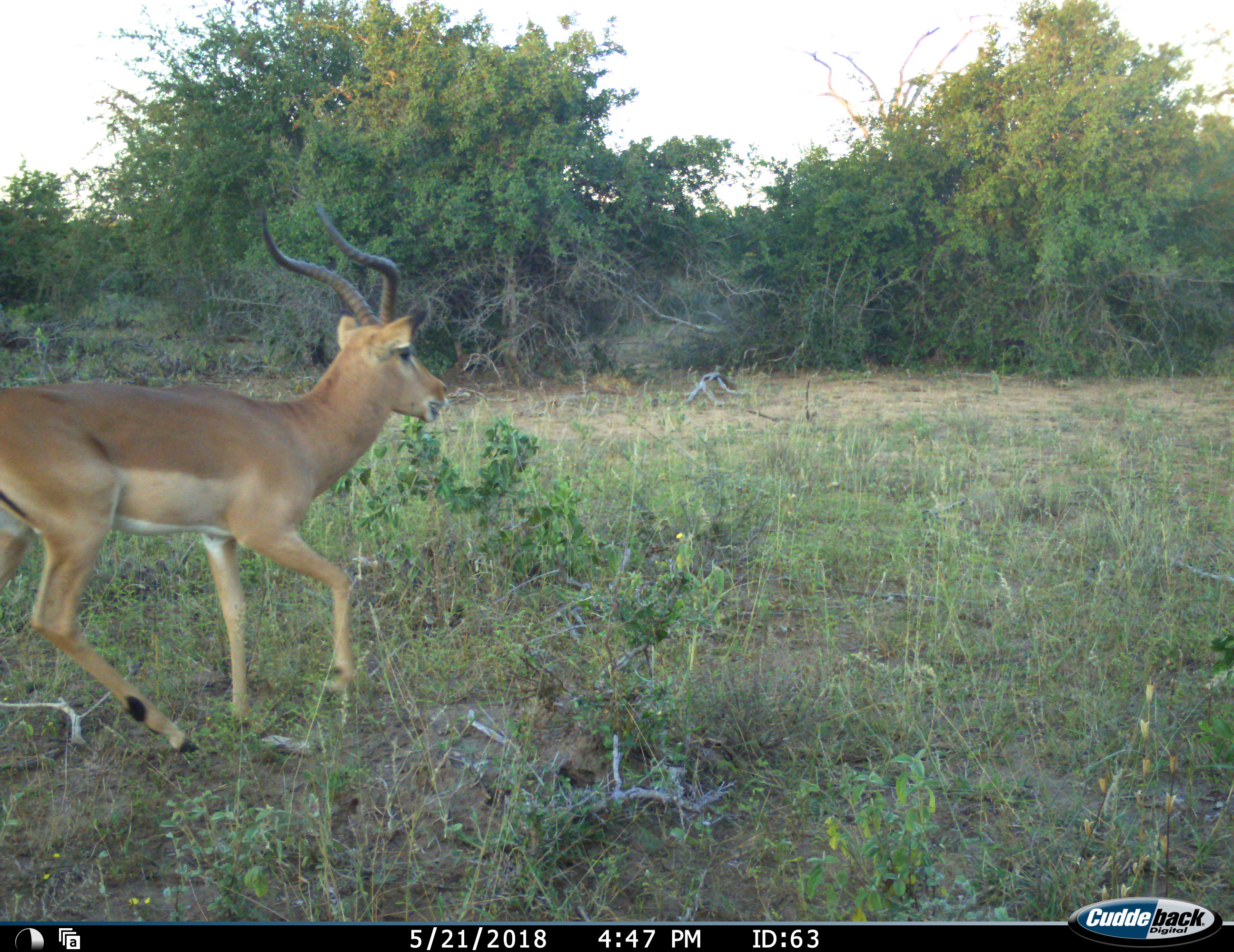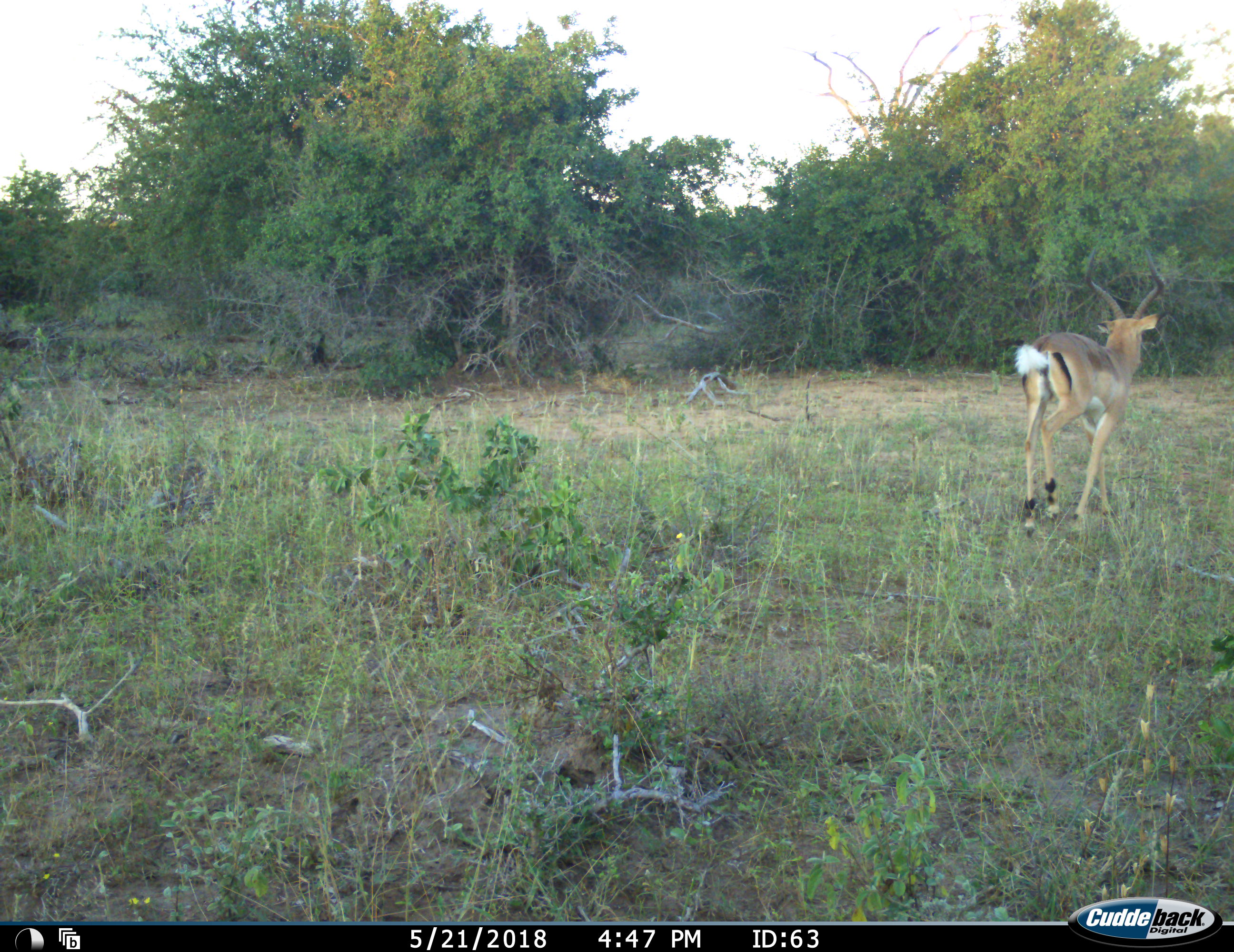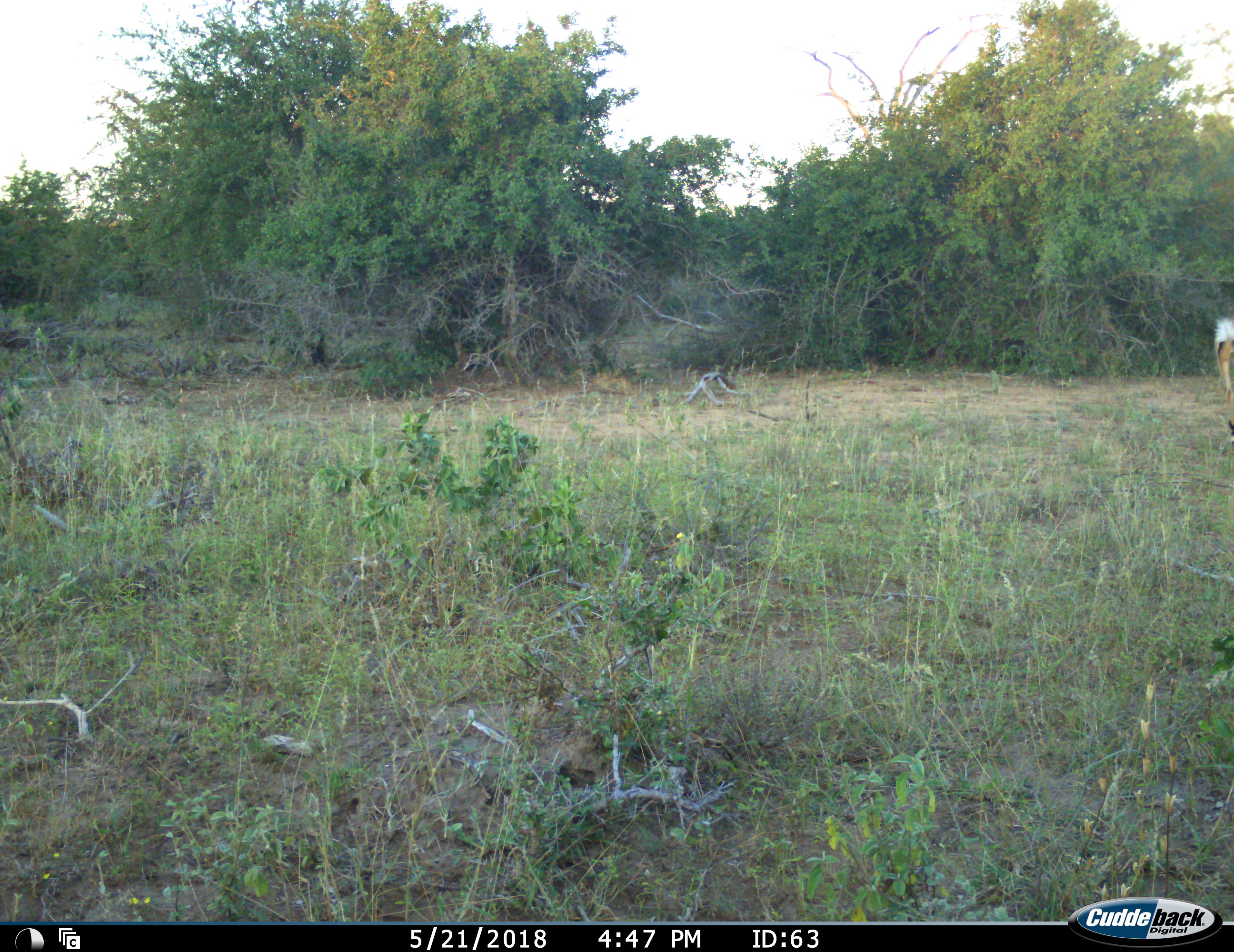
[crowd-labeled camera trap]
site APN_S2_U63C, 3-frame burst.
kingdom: Animalia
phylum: Chordata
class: Mammalia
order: Artiodactyla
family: Bovidae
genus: Aepyceros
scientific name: Aepyceros melampus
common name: impala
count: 1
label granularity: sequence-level